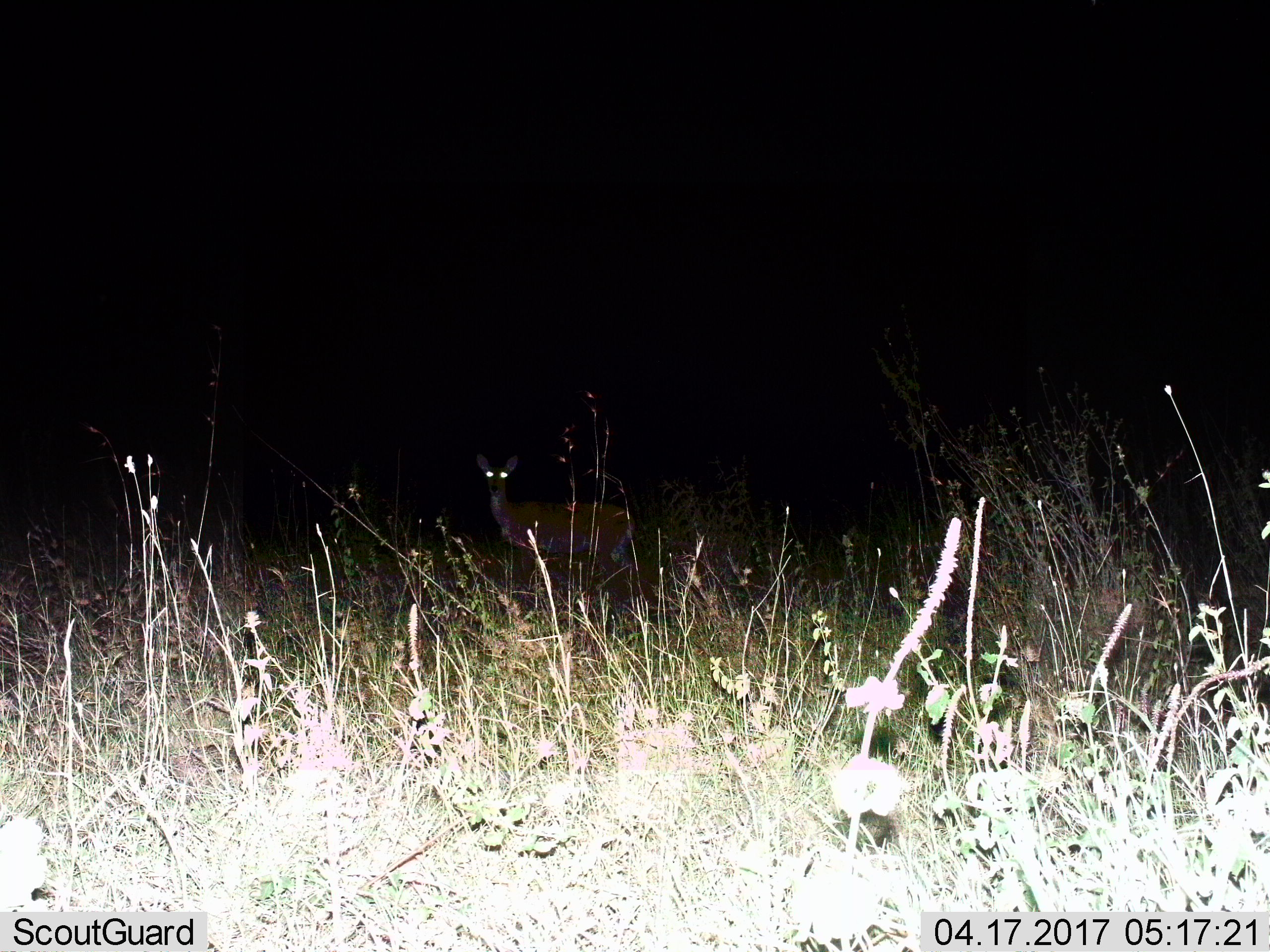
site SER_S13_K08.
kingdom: Animalia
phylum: Chordata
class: Mammalia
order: Artiodactyla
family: Bovidae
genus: Aepyceros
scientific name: Aepyceros melampus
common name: impala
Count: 1.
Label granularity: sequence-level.